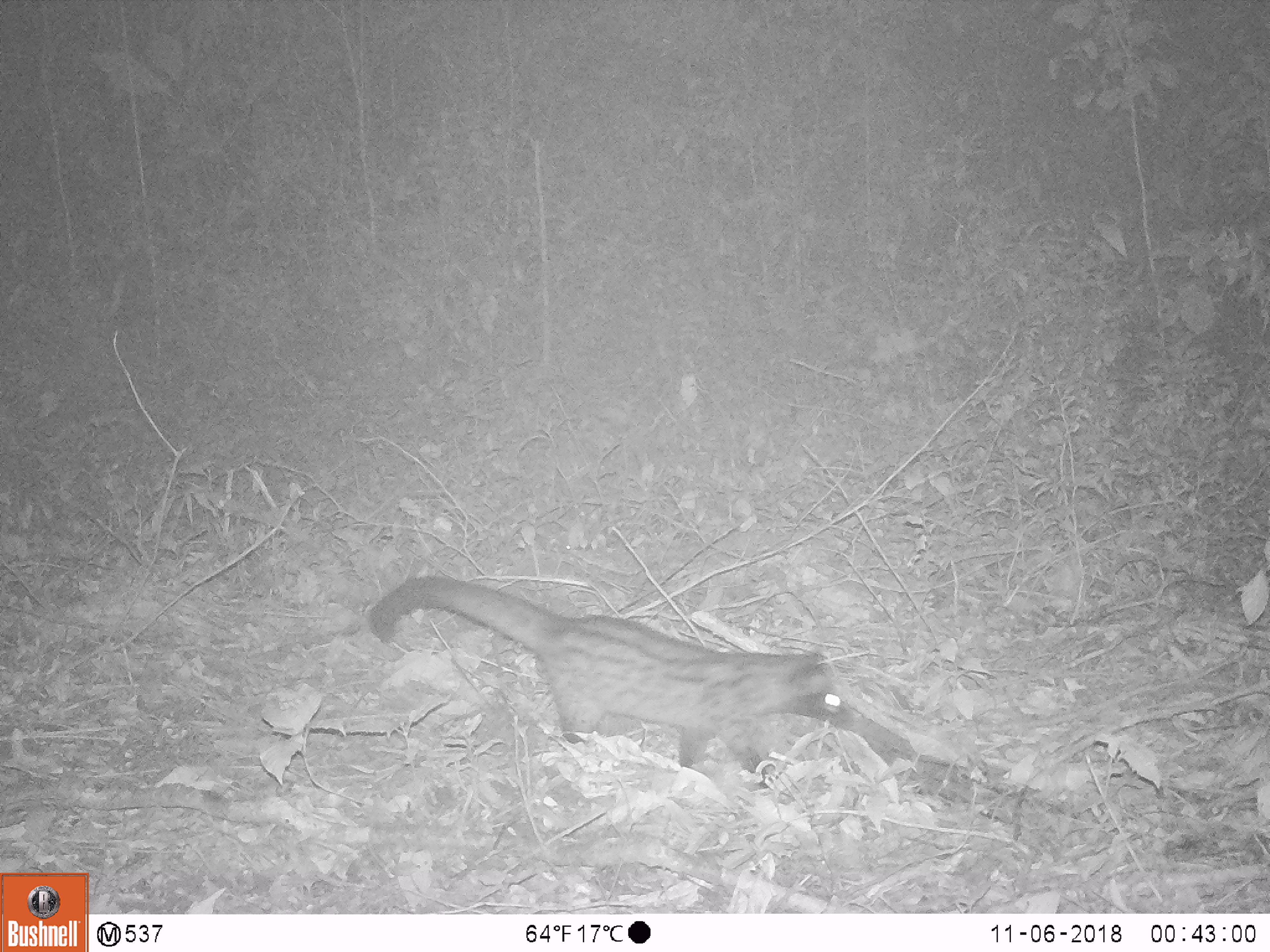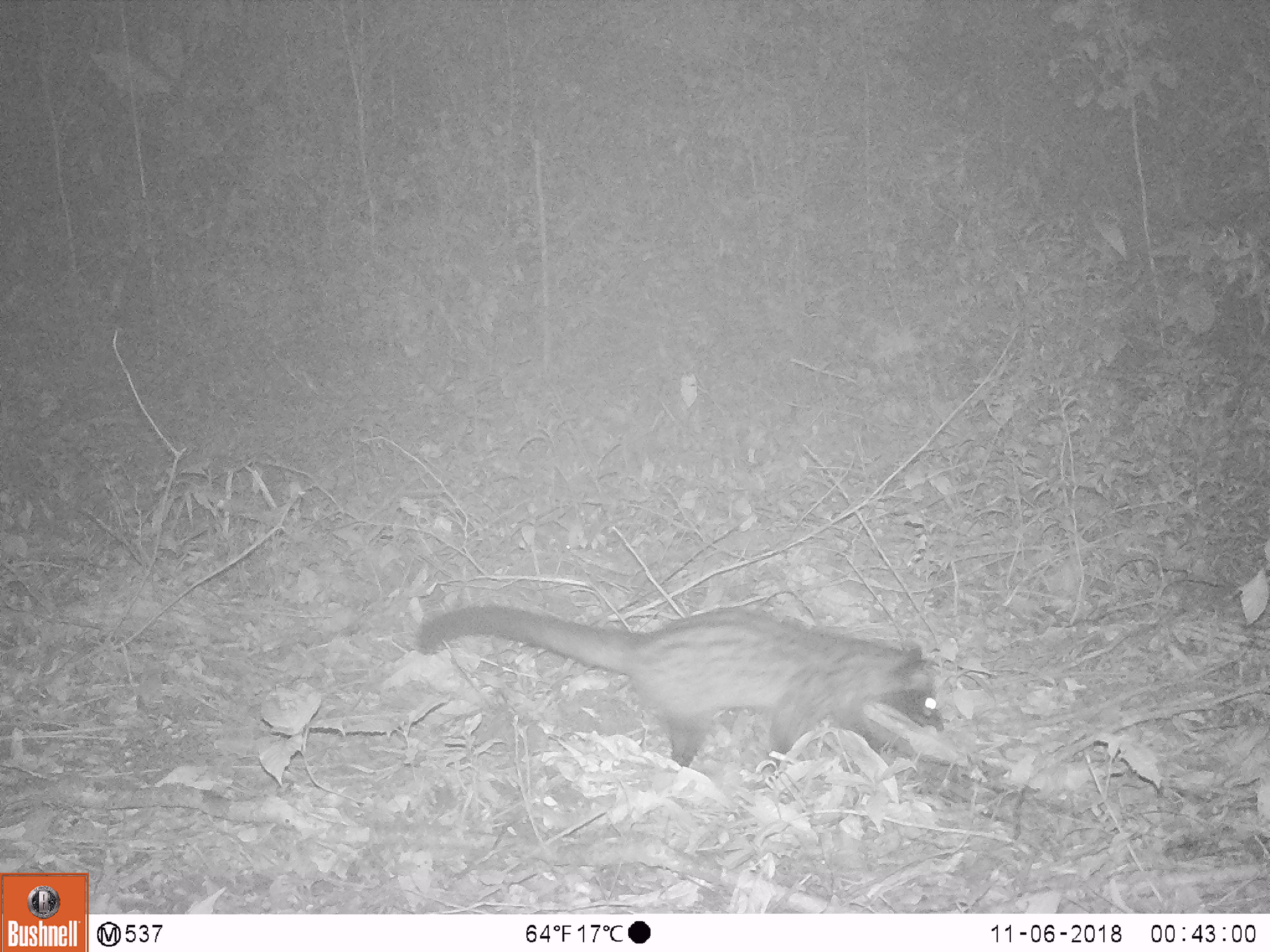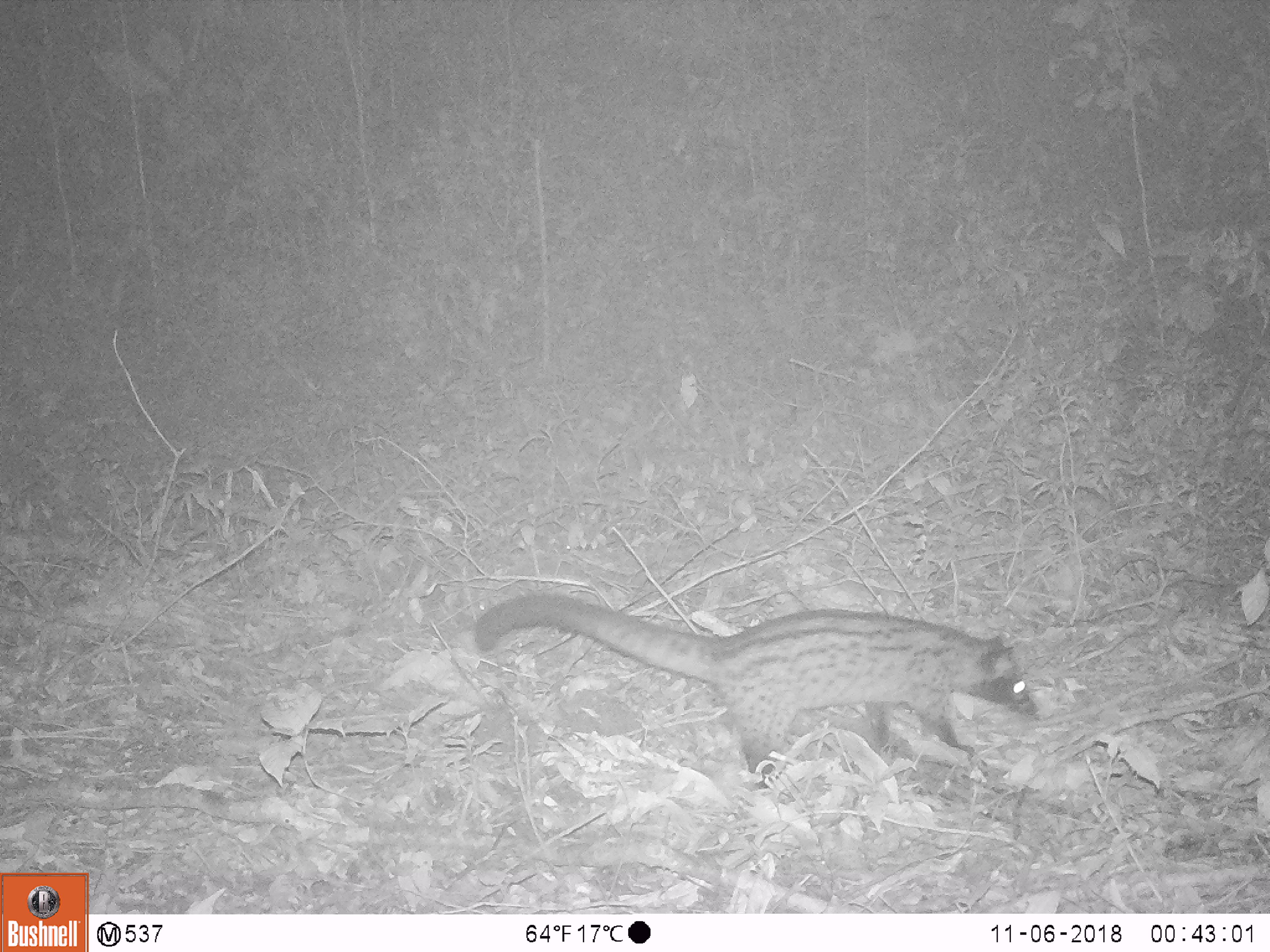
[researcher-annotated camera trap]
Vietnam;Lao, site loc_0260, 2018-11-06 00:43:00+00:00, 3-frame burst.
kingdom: Animalia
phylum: Chordata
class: Mammalia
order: Carnivora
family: Viverridae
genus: Paradoxurus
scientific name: Paradoxurus hermaphroditus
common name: common palm civet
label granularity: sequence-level